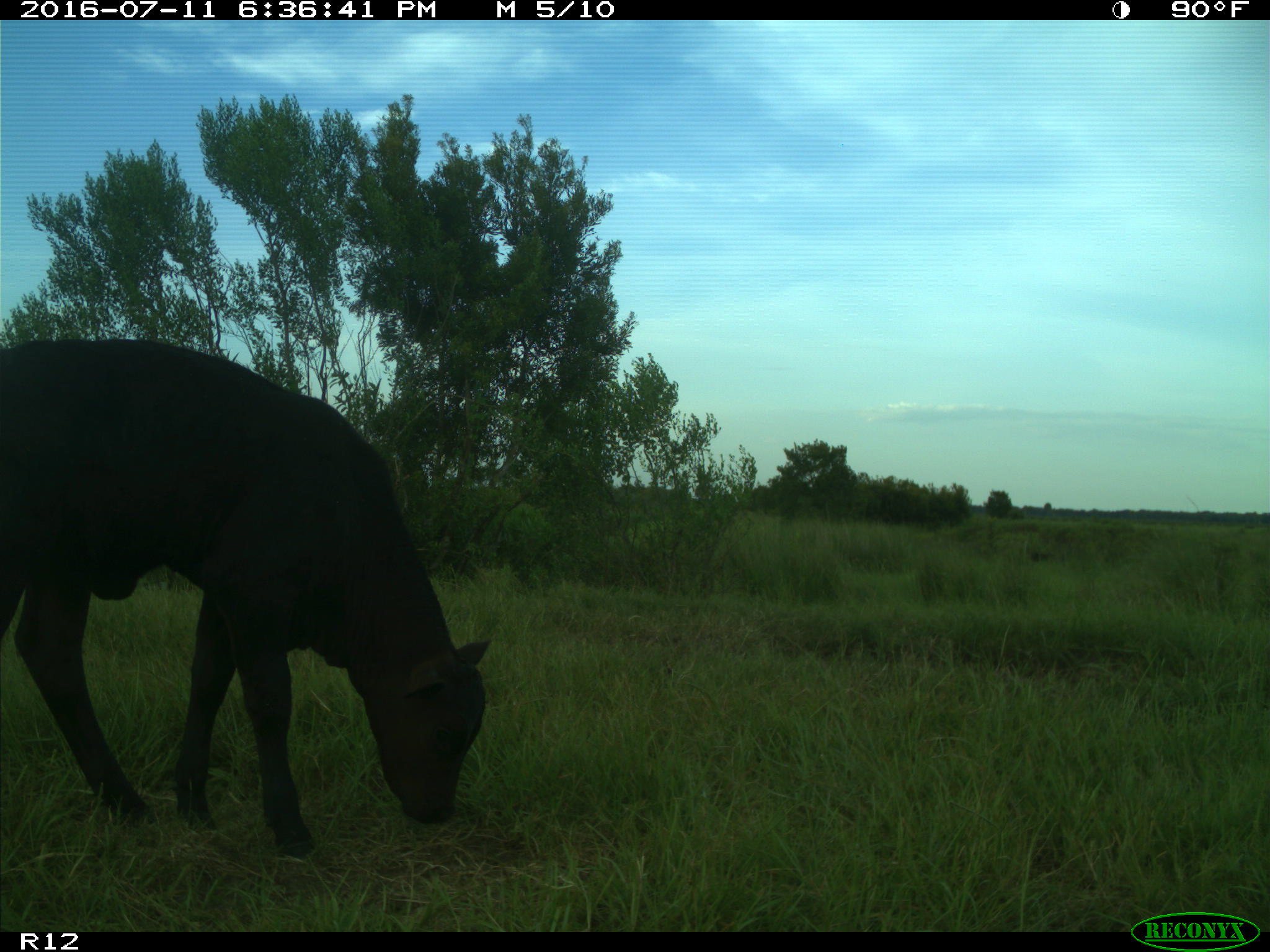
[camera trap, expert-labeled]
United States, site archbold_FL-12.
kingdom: Animalia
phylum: Chordata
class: Mammalia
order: Artiodactyla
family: Bovidae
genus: Bos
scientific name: Bos taurus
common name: domestic cow